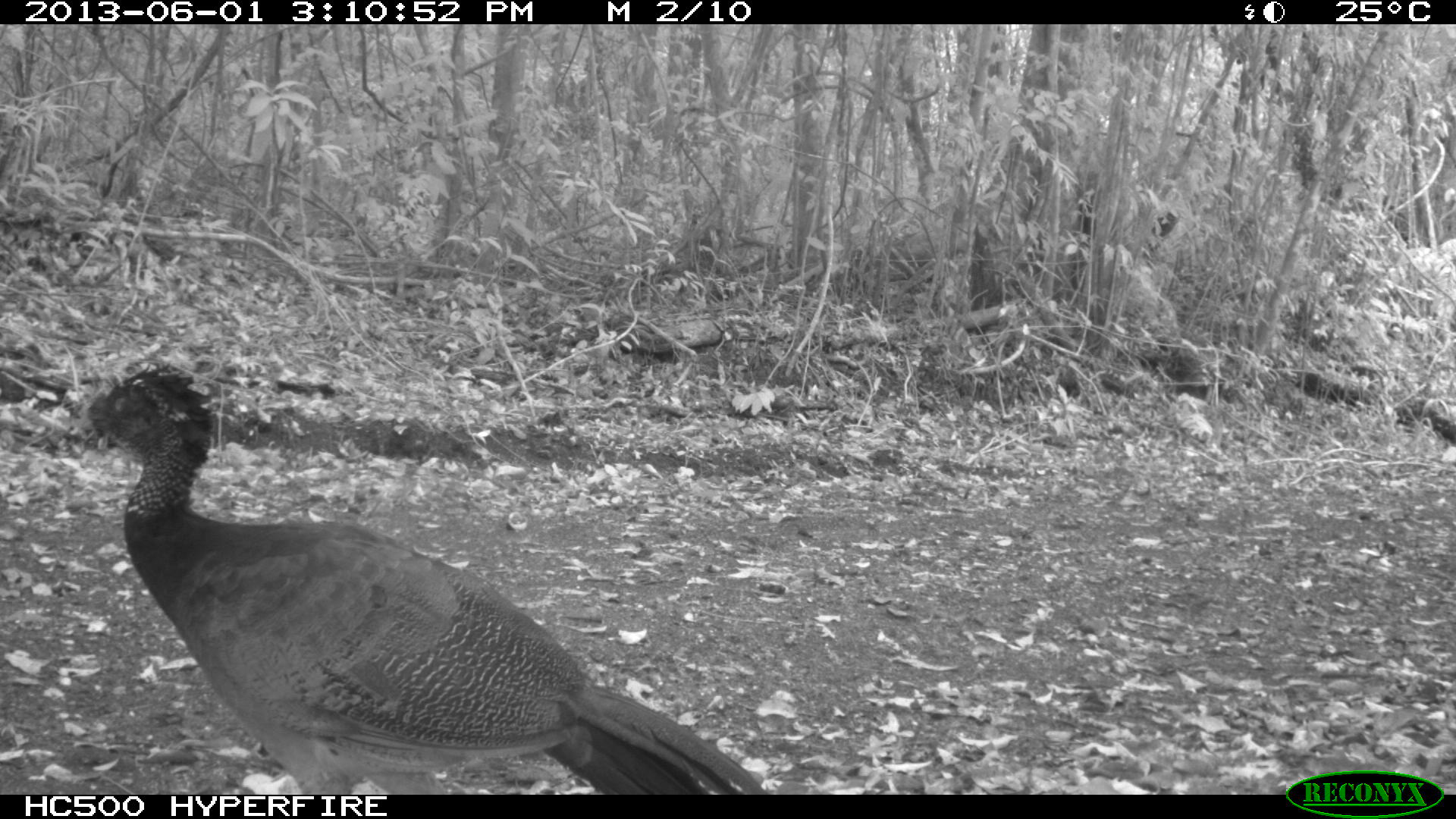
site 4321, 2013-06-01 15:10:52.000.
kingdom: Animalia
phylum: Chordata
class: Aves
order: Galliformes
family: Cracidae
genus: Crax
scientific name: Crax rubra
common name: great curassow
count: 1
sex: female